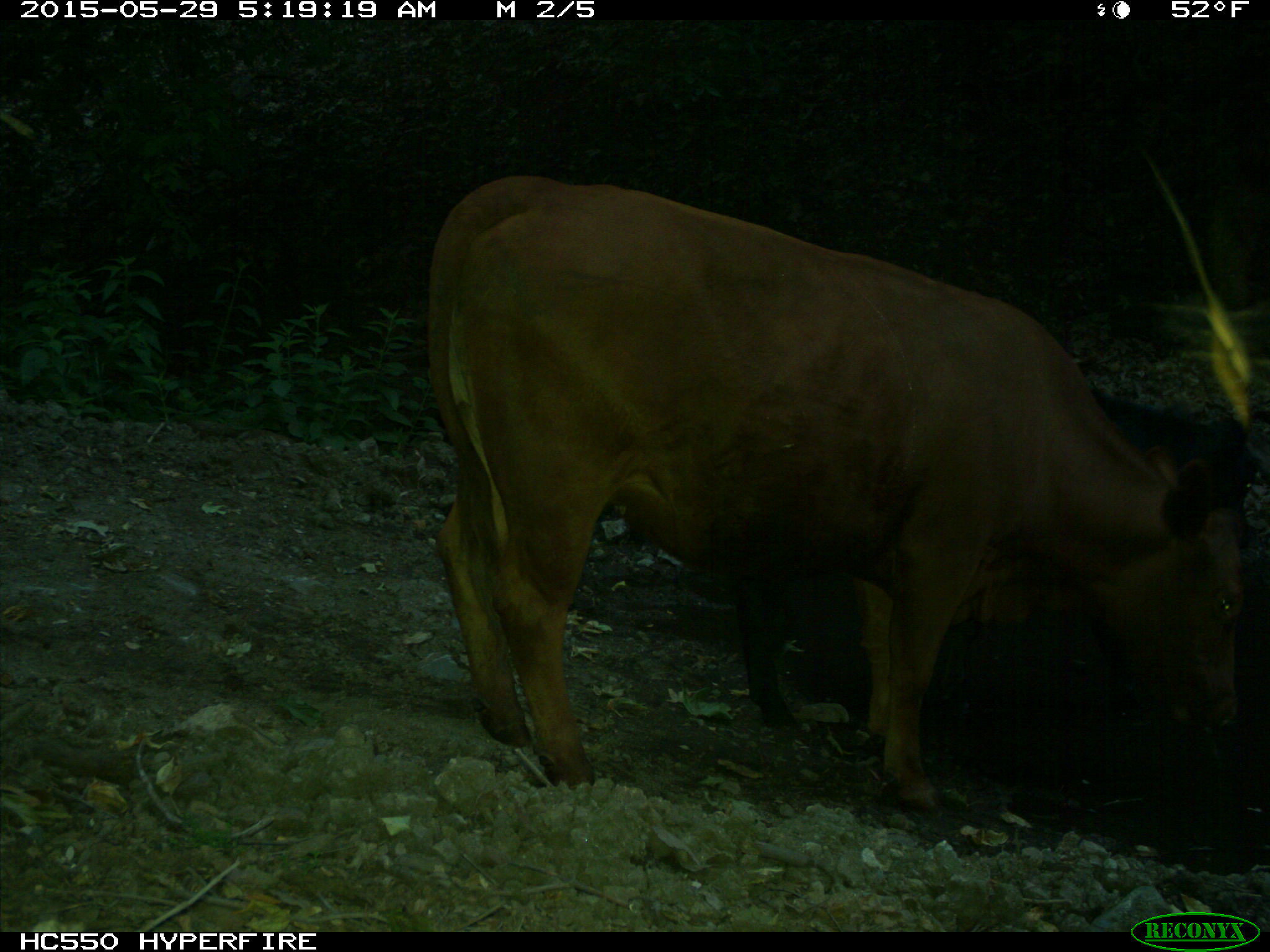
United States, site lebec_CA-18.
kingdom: Animalia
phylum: Chordata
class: Mammalia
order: Artiodactyla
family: Bovidae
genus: Bos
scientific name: Bos taurus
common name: domestic cow